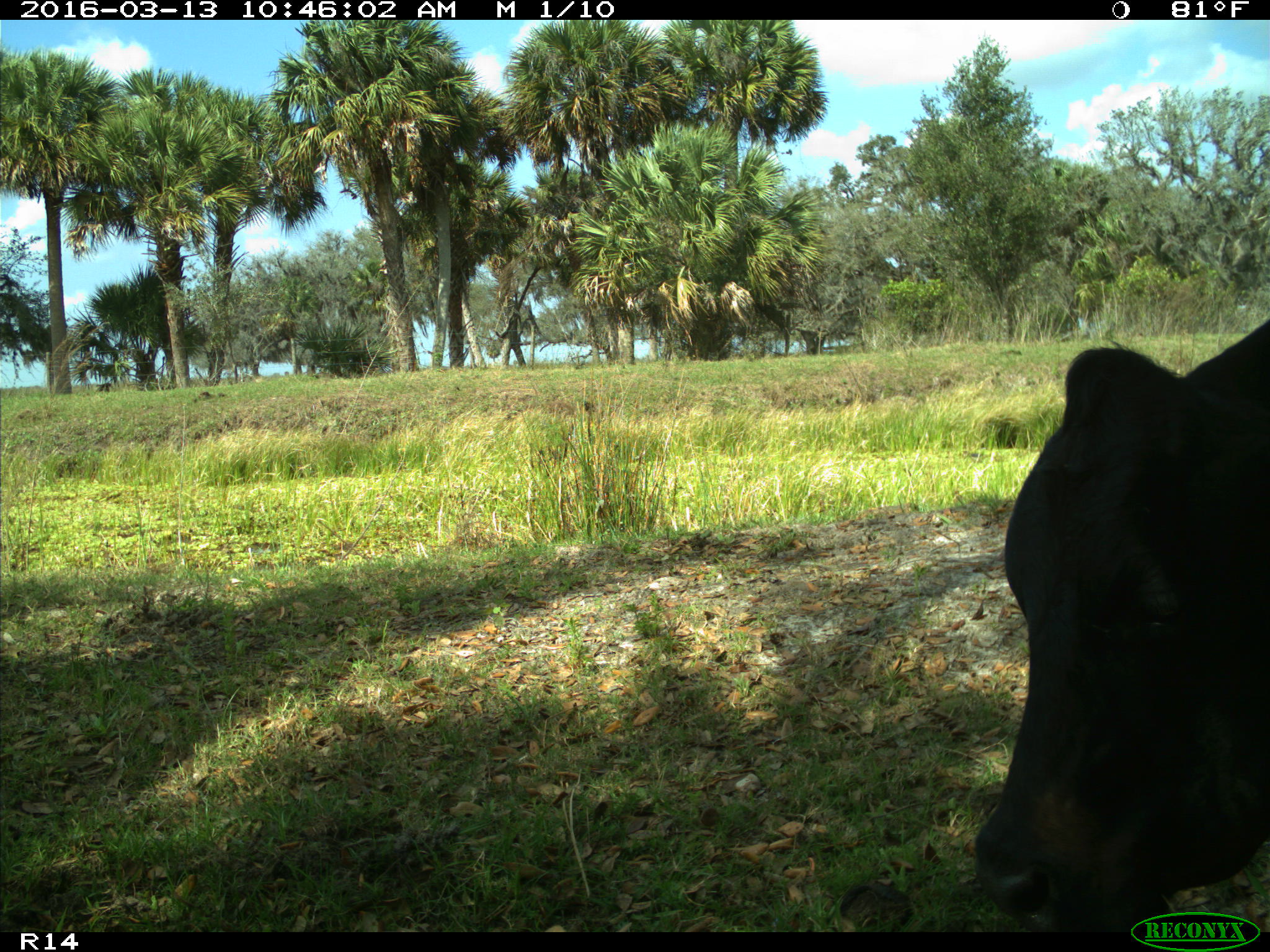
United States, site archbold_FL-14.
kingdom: Animalia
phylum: Chordata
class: Mammalia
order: Artiodactyla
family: Bovidae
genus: Bos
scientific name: Bos taurus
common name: domestic cow